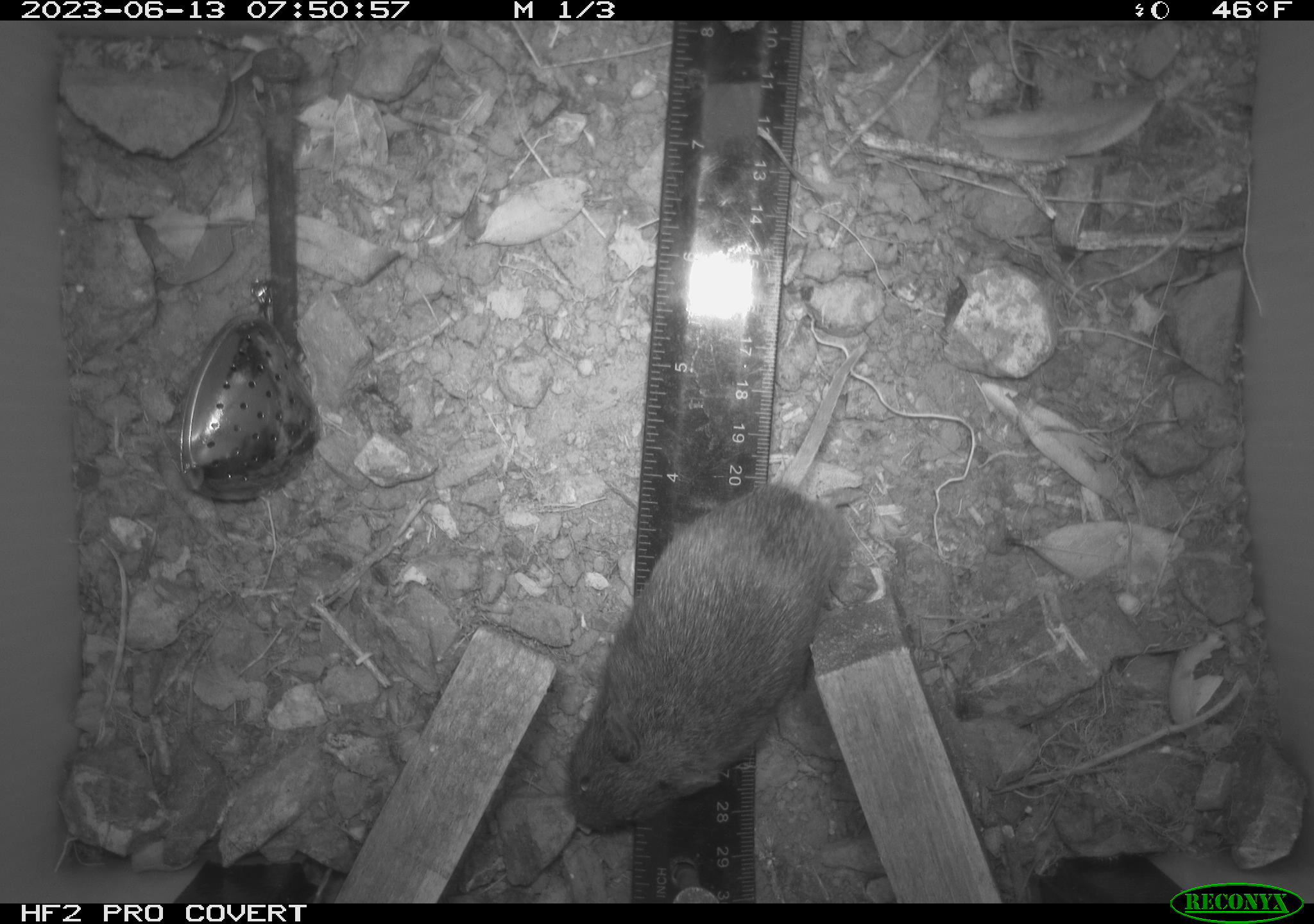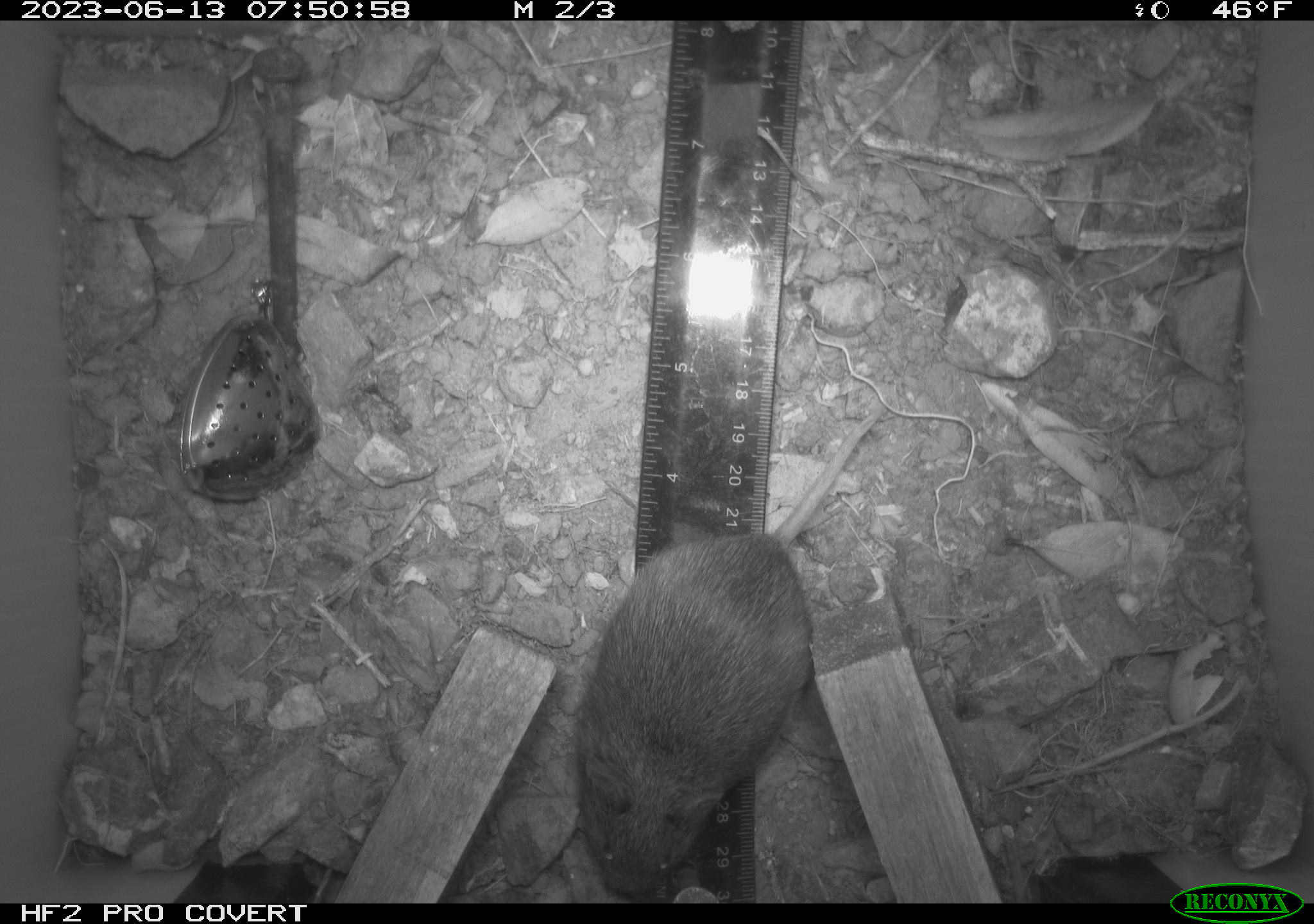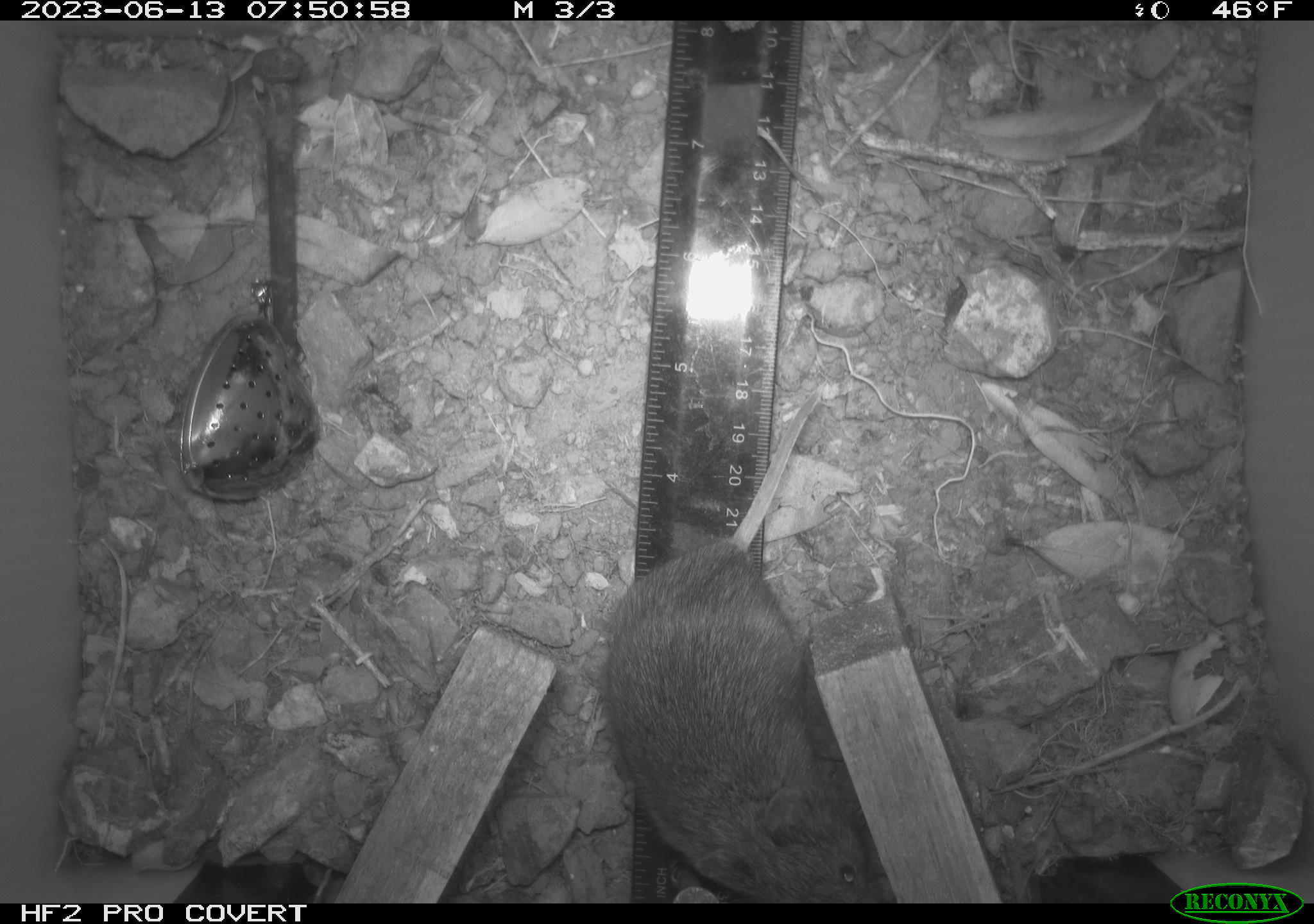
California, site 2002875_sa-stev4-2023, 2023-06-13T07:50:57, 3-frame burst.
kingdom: Animalia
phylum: Chordata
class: Mammalia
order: Rodentia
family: Cricetidae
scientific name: Arvicolinae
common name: voles, lemmings, and muskrats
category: arvicolinae subfamily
Arvicolinae subfamily (voles, lemmings, and muskrats) (Arvicolinae).